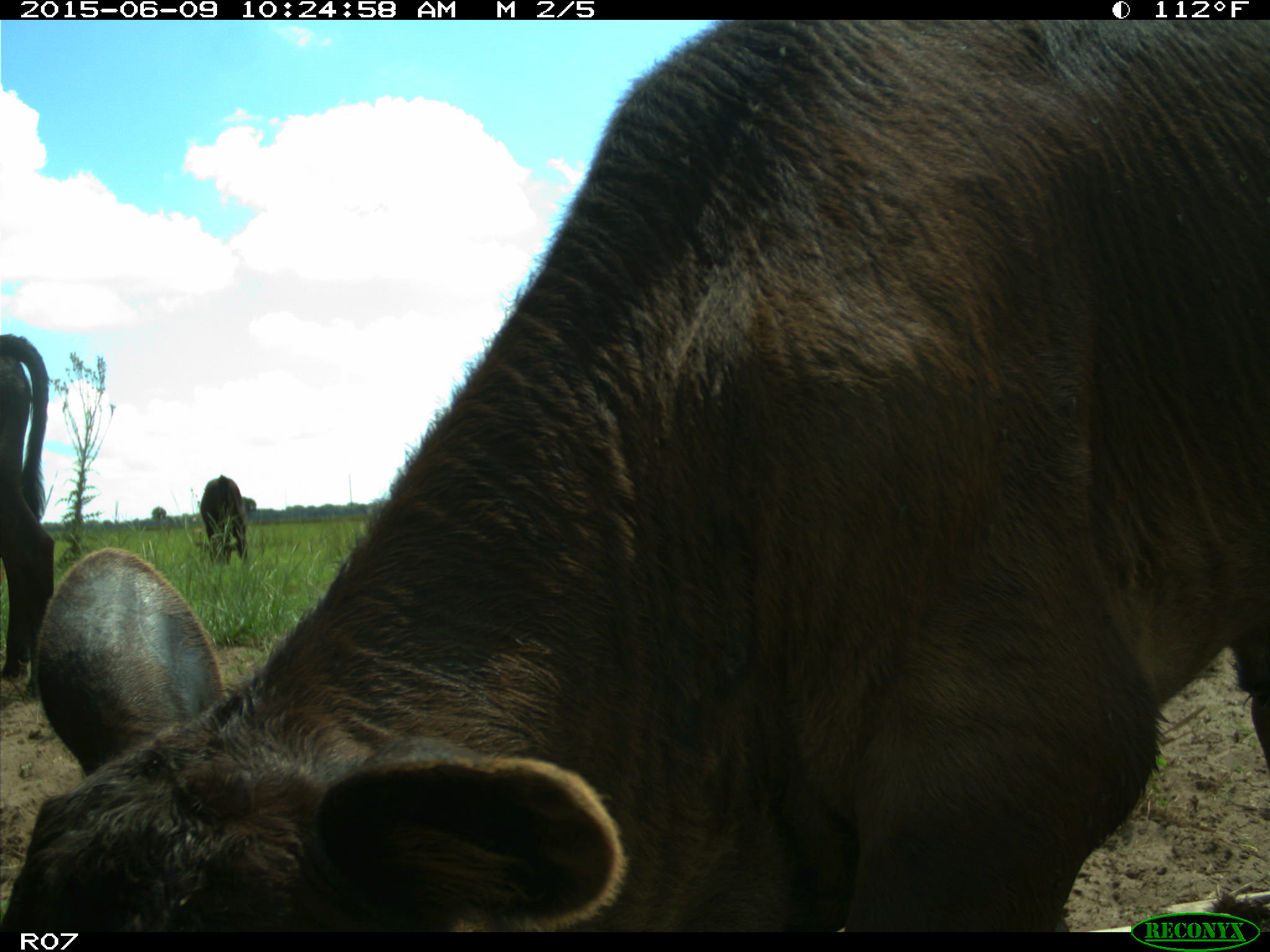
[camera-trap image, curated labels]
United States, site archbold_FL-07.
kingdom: Animalia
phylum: Chordata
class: Mammalia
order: Artiodactyla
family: Bovidae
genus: Bos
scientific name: Bos taurus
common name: domestic cow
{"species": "Bos taurus (domestic cow)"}